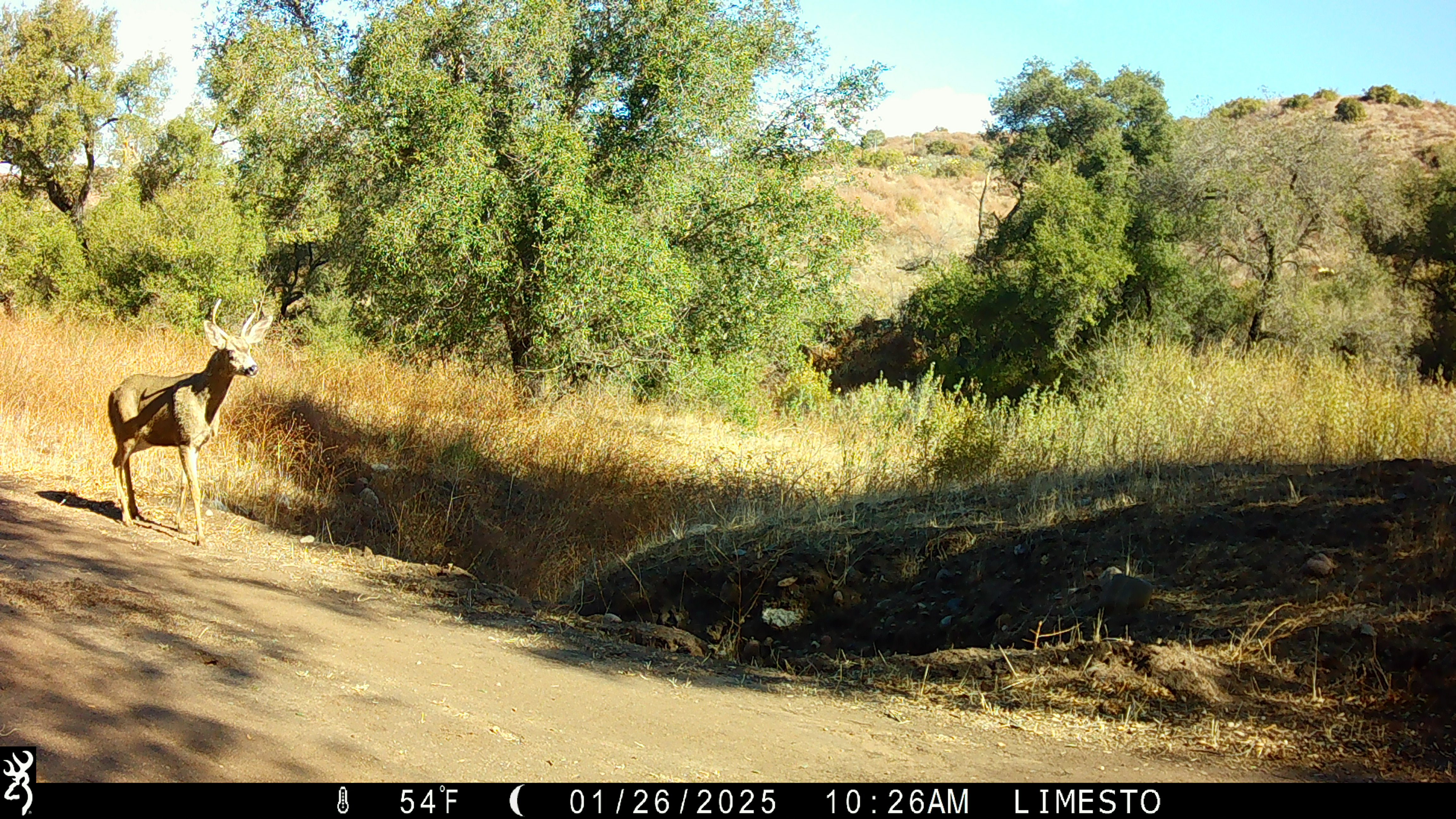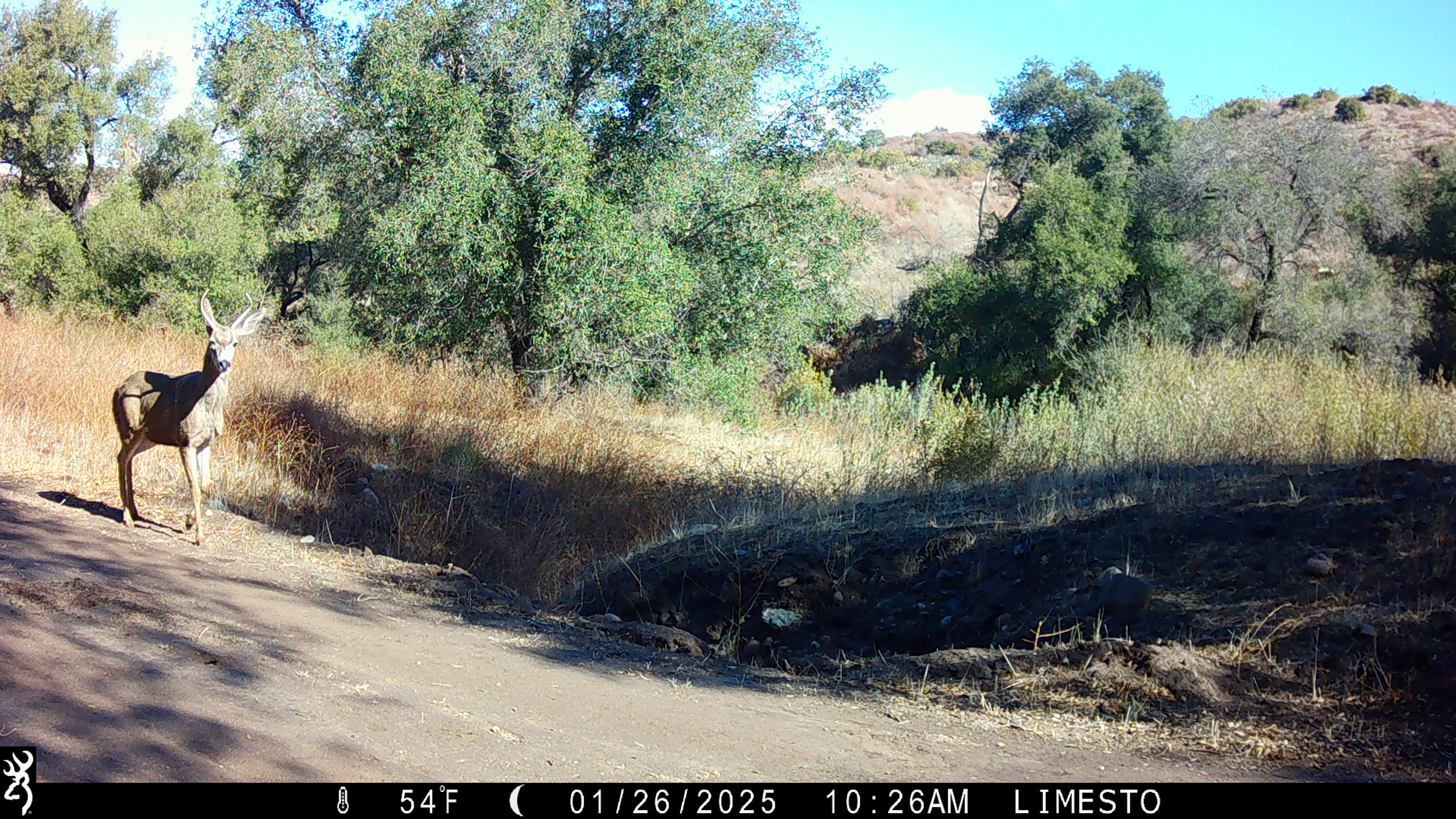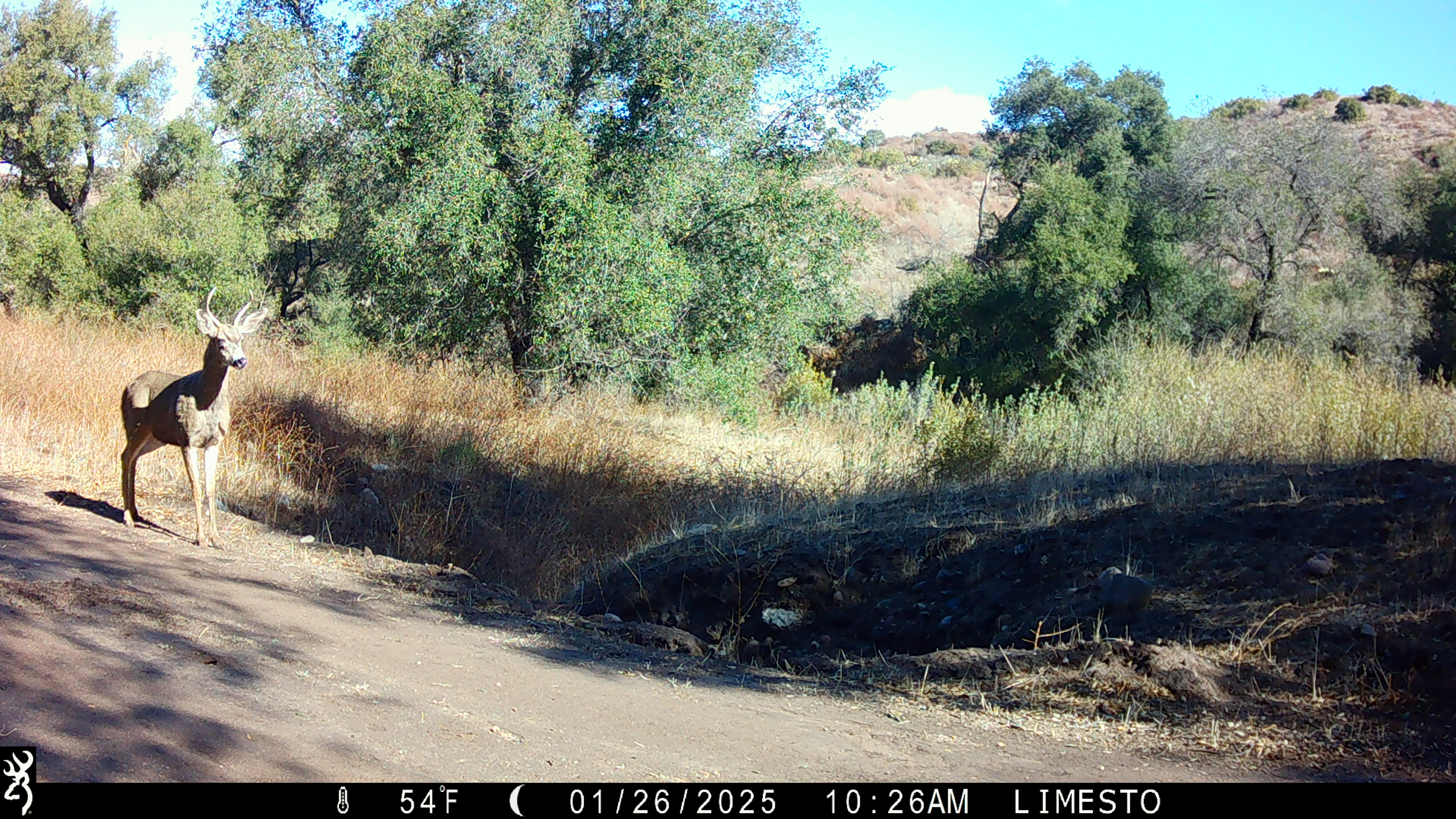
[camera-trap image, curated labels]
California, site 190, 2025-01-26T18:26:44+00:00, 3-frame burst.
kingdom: Animalia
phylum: Chordata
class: Mammalia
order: Artiodactyla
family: Cervidae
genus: Odocoileus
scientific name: Odocoileus hemionus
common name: mule deer